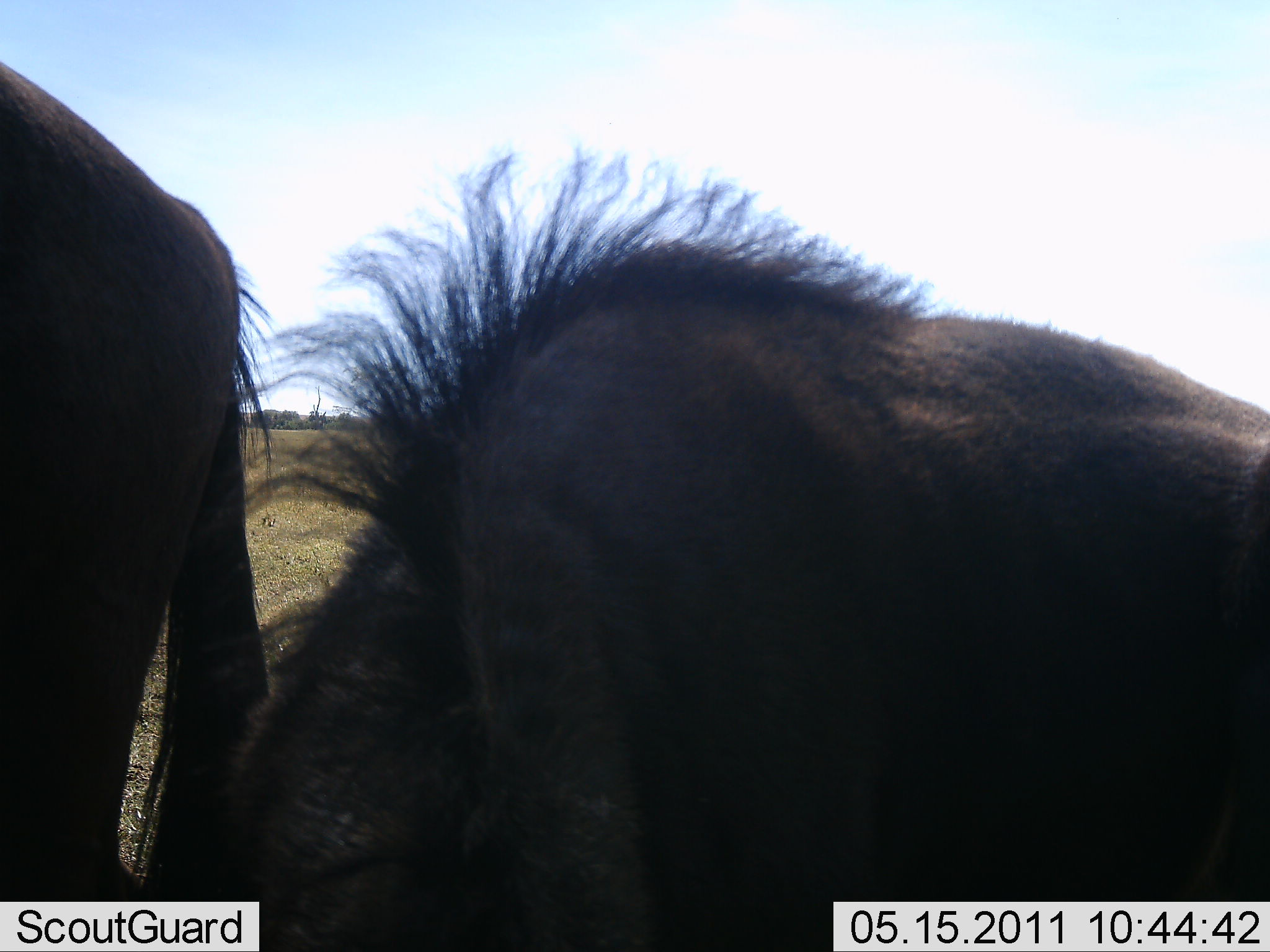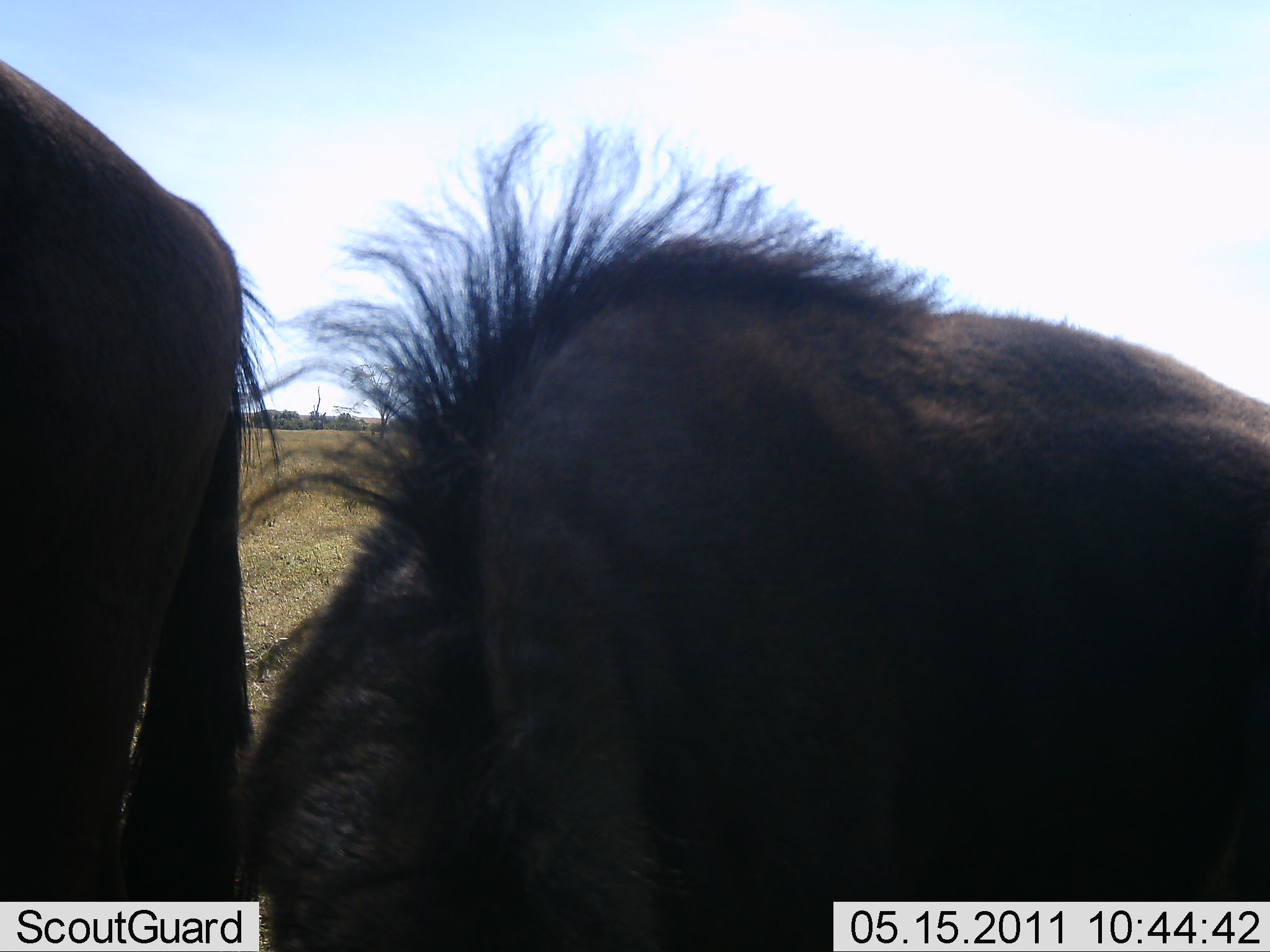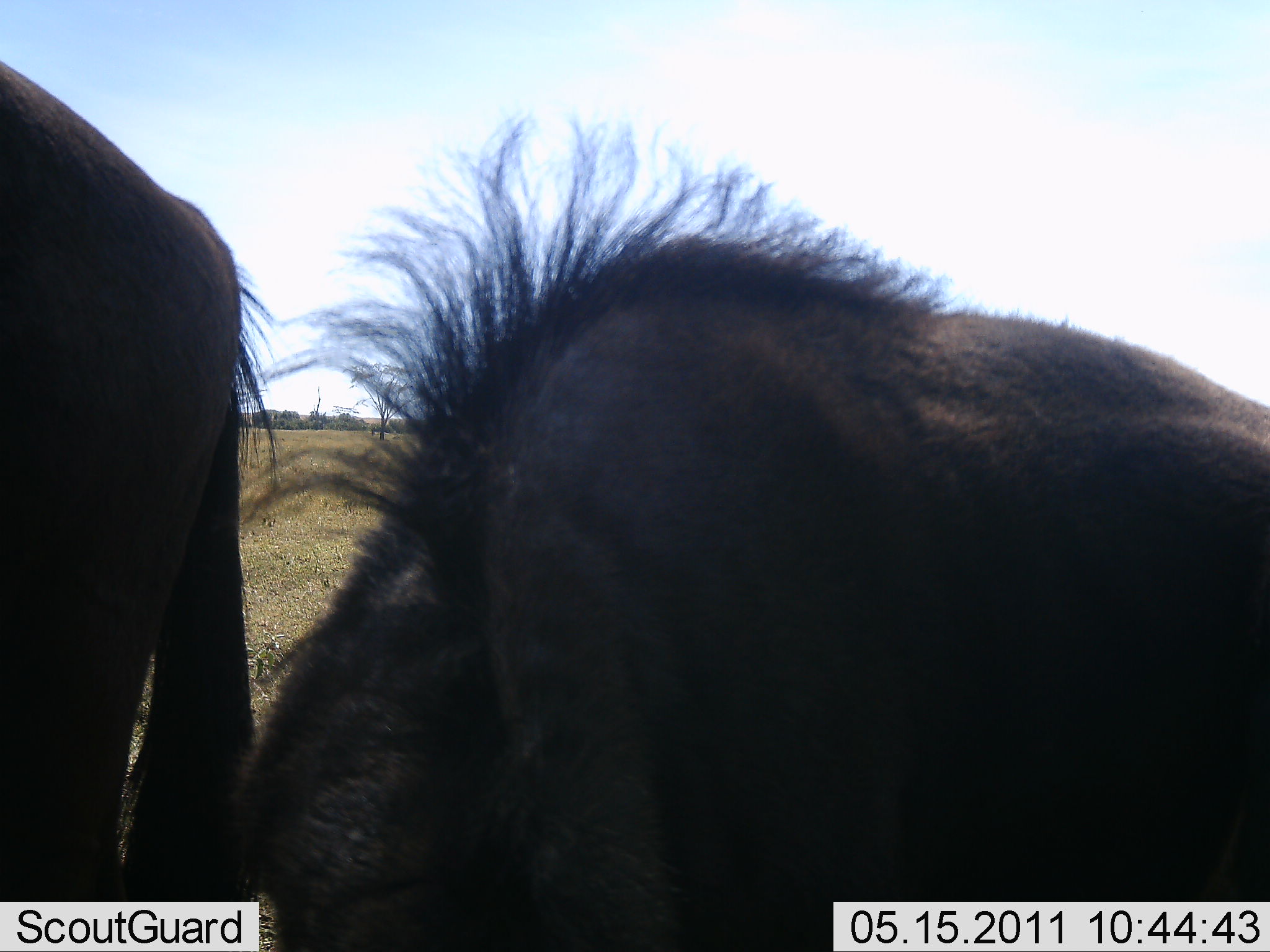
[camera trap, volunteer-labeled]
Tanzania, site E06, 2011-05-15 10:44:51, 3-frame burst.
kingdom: Animalia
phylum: Chordata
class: Mammalia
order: Artiodactyla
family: Bovidae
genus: Connochaetes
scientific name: Connochaetes taurinus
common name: blue wildebeest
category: wildebeest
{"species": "wildebeest (blue wildebeest) (Connochaetes taurinus)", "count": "2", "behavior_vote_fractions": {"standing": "56%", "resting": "12%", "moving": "6%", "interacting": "0%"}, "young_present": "0%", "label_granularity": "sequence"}